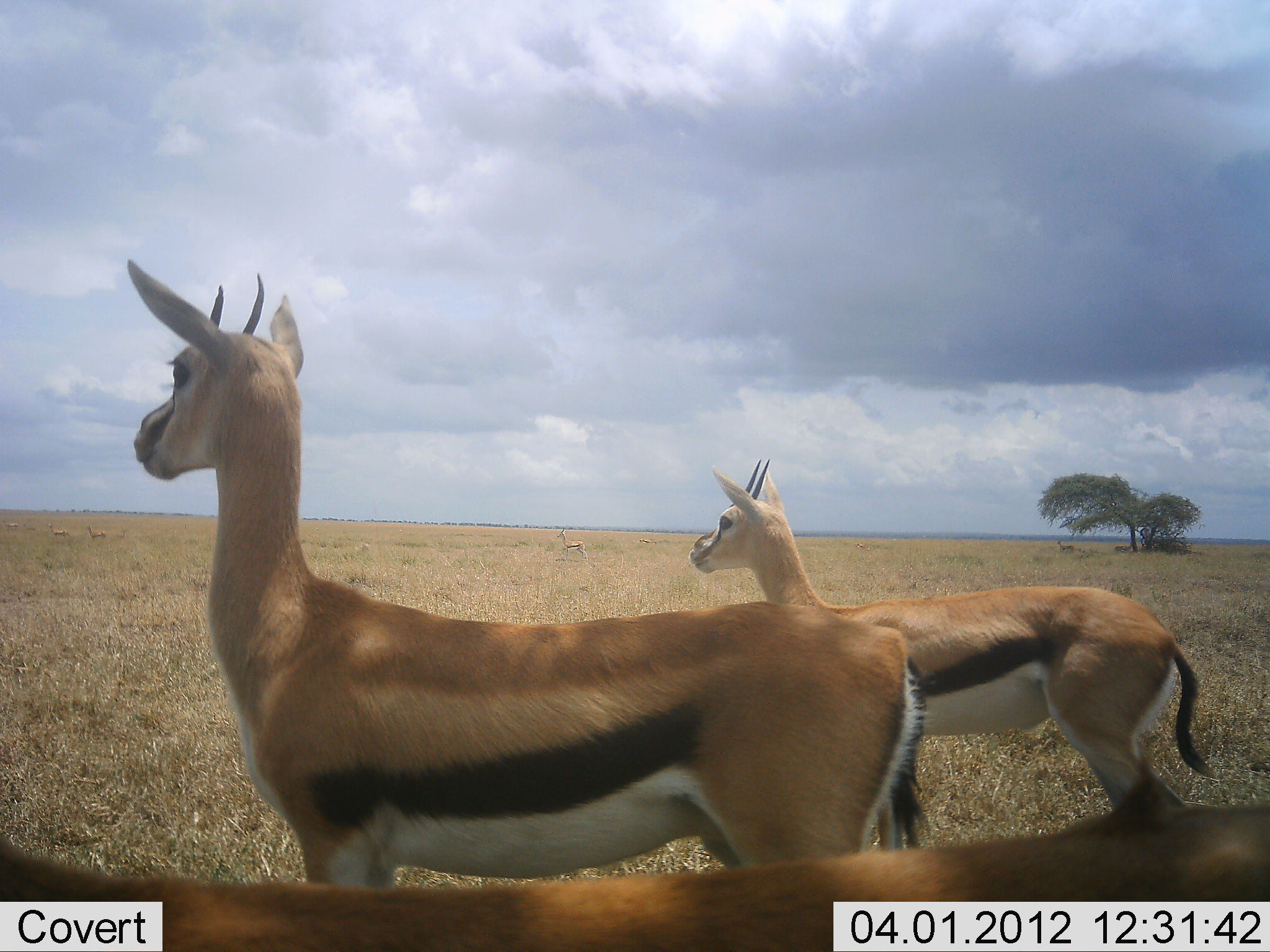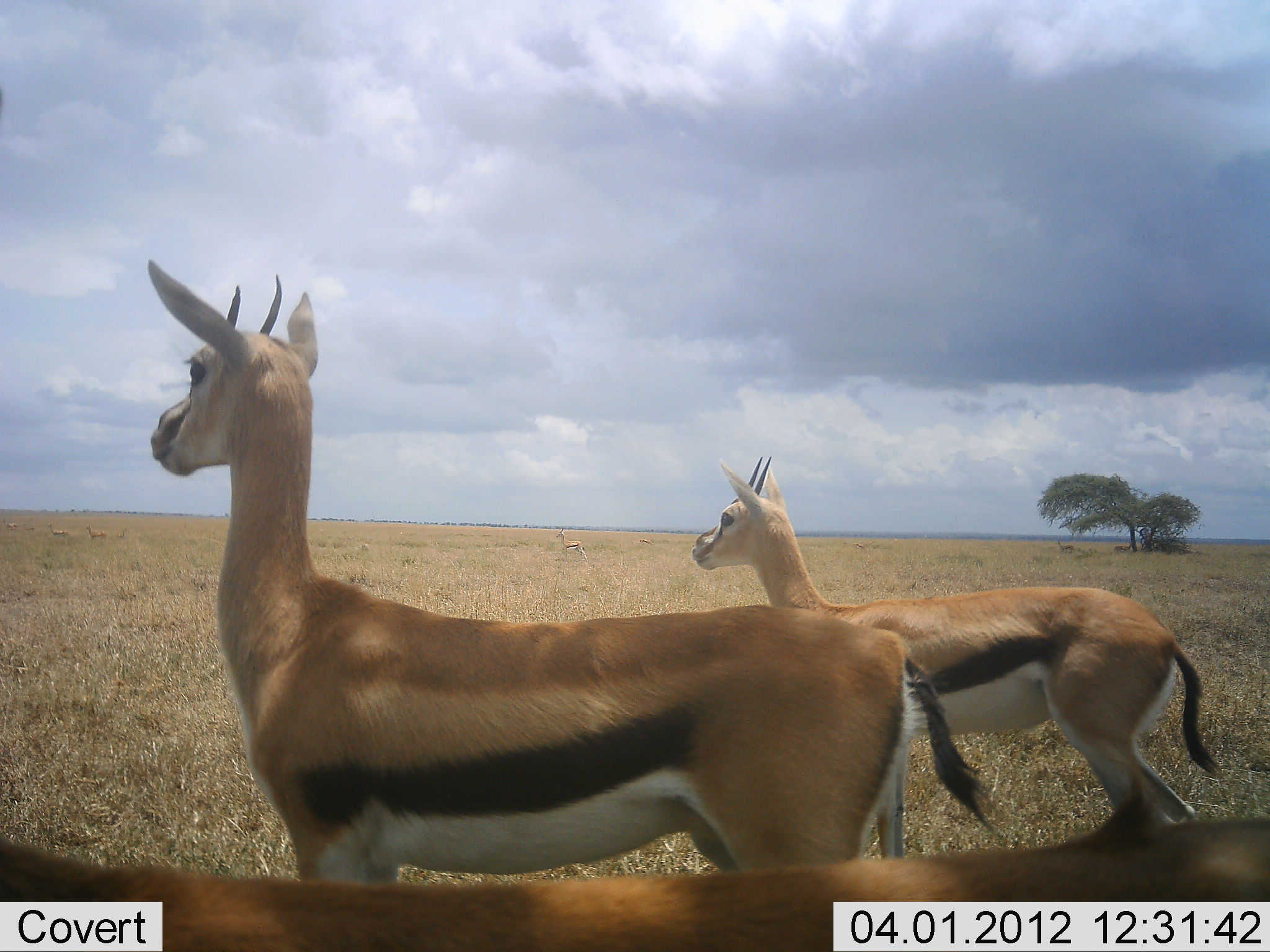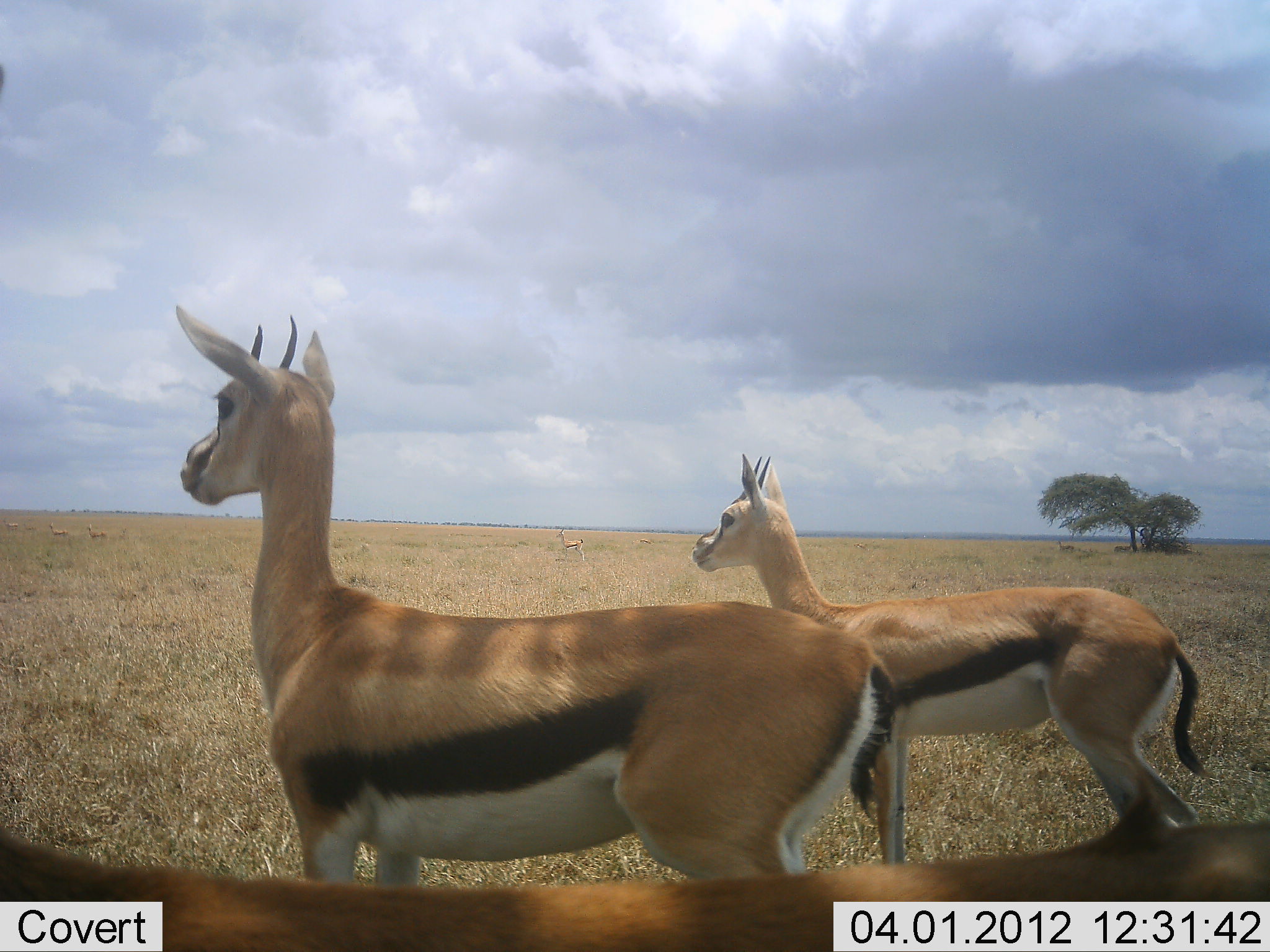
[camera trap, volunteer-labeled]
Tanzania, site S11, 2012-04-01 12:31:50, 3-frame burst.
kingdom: Animalia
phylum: Chordata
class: Mammalia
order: Artiodactyla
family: Bovidae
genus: Eudorcas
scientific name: Eudorcas thomsonii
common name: thomson's gazelle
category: gazellethomsons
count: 3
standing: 100%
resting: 0%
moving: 0%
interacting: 0%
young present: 4%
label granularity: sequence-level